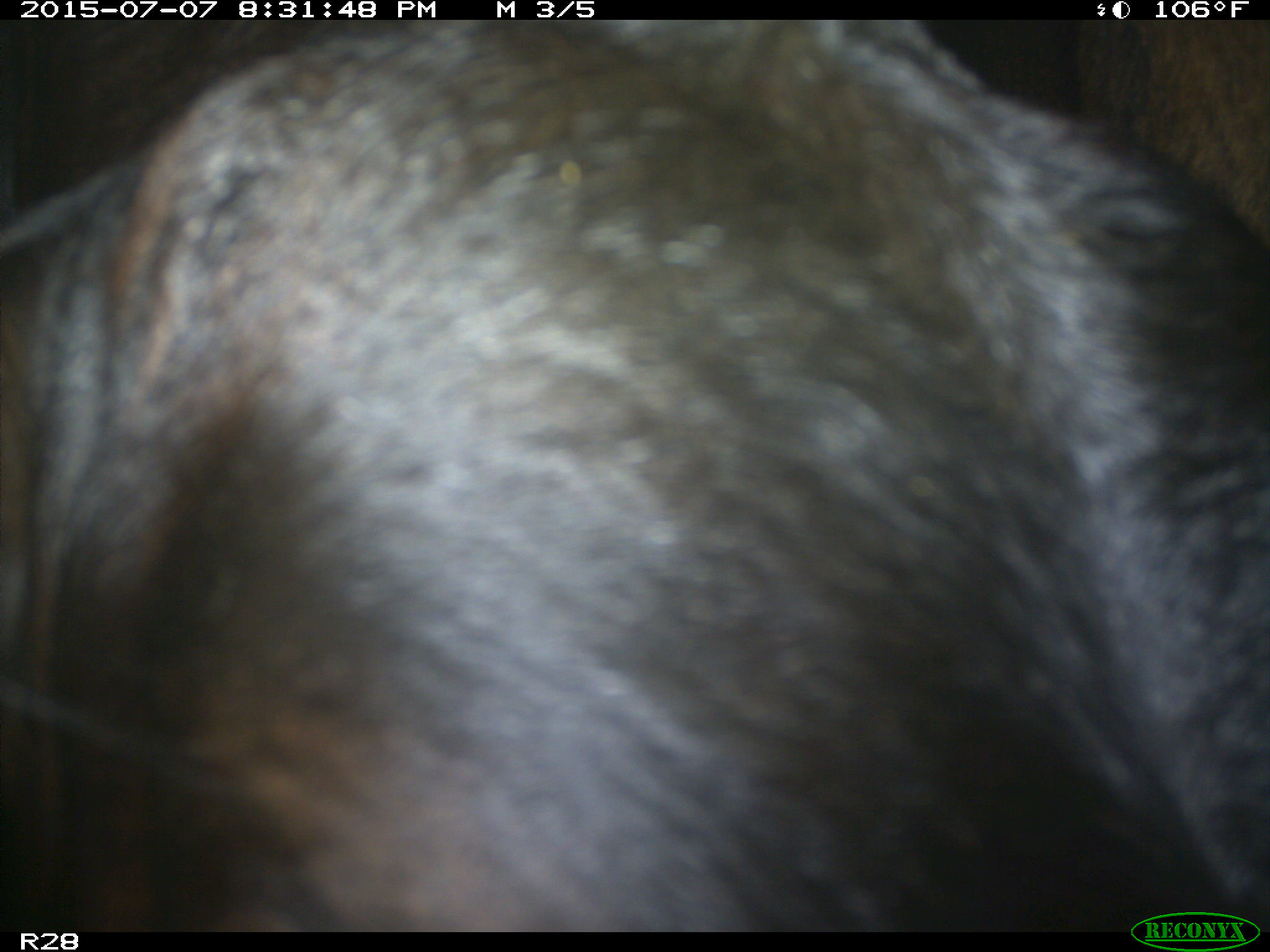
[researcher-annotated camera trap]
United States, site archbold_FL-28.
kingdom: Animalia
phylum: Chordata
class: Mammalia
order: Artiodactyla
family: Bovidae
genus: Bos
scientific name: Bos taurus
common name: domestic cow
Bos taurus (domestic cow).